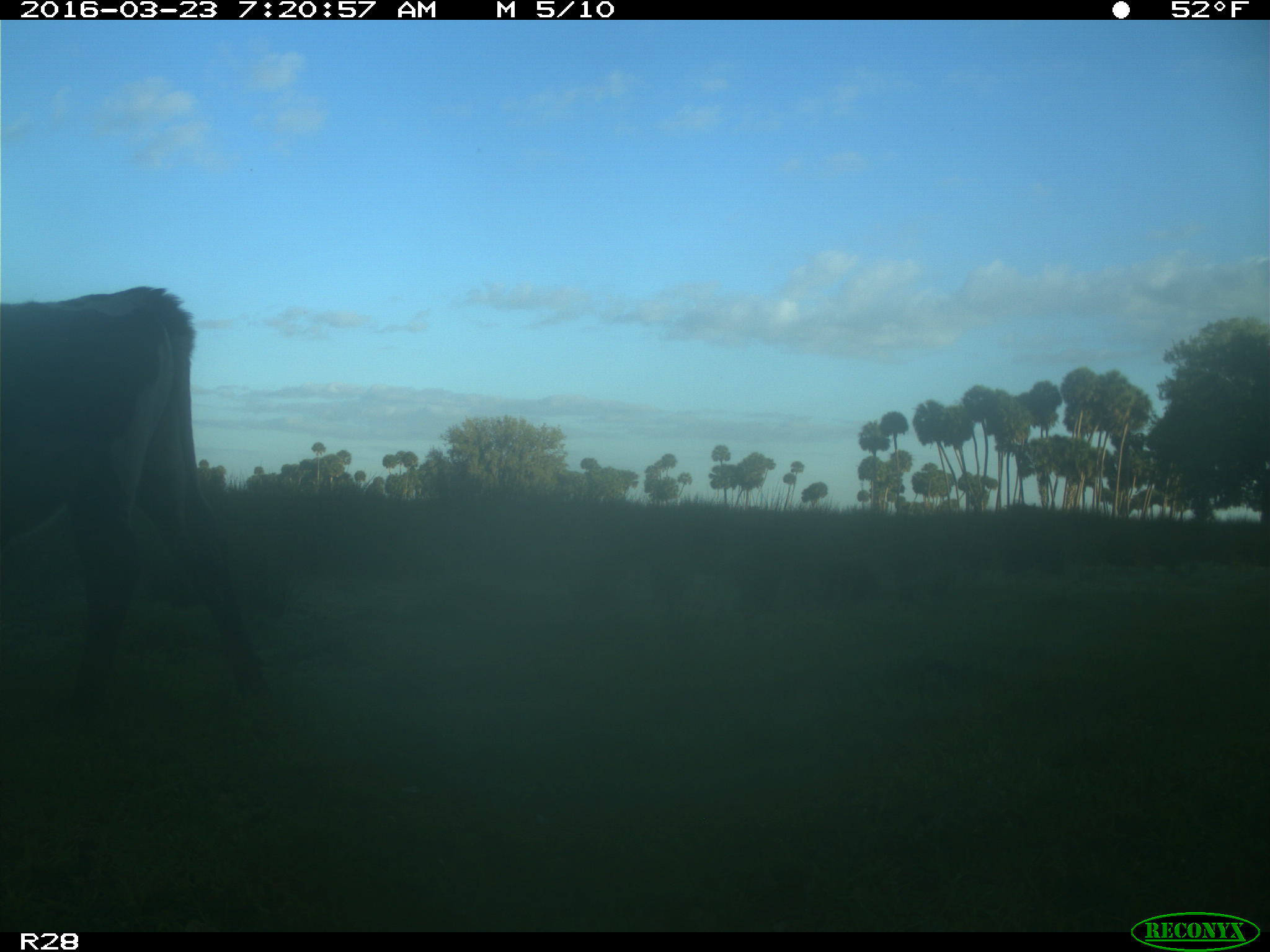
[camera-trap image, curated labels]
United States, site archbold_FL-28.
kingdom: Animalia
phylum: Chordata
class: Mammalia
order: Artiodactyla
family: Bovidae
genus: Bos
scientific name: Bos taurus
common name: domestic cow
Bos taurus (domestic cow).